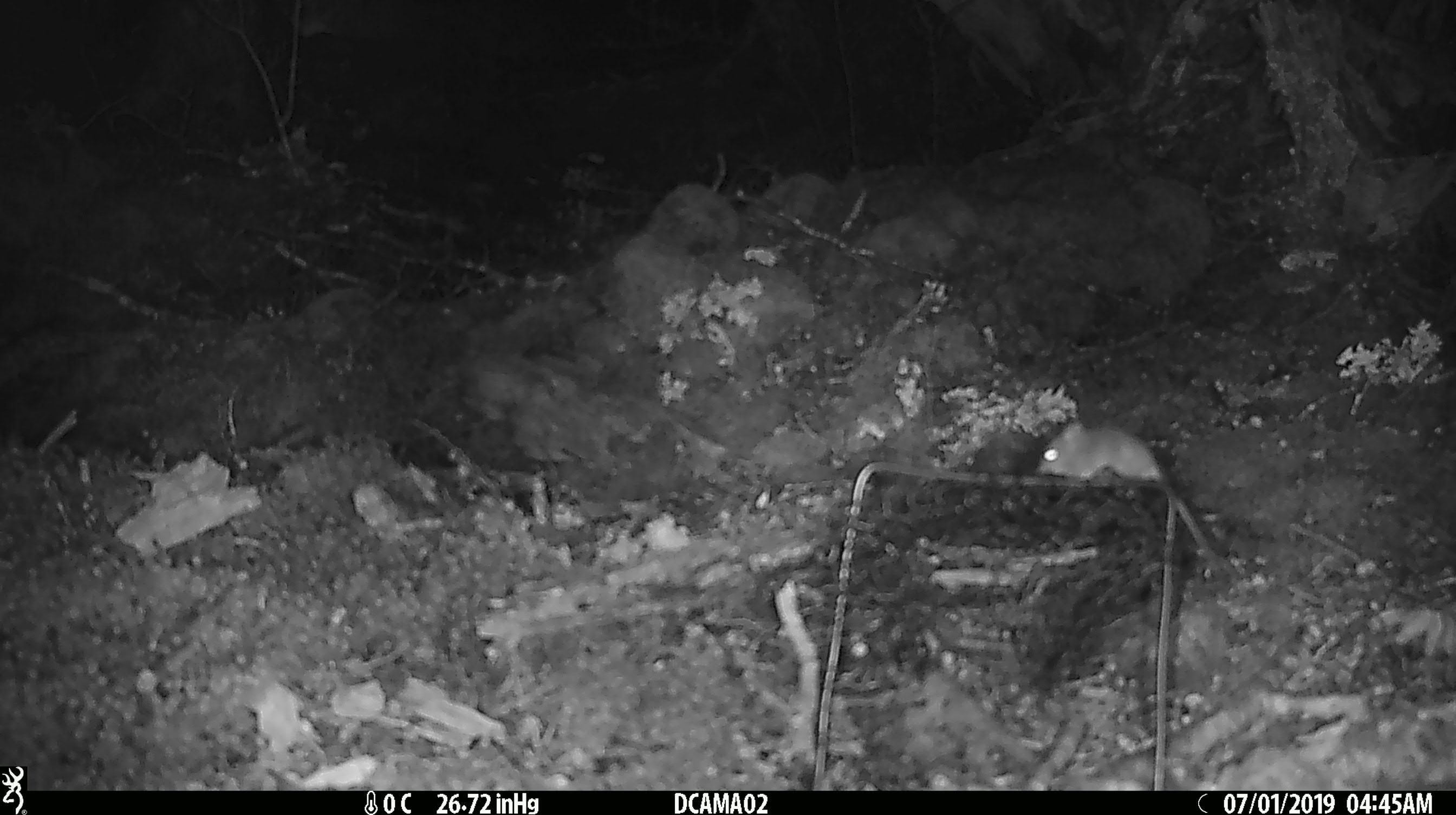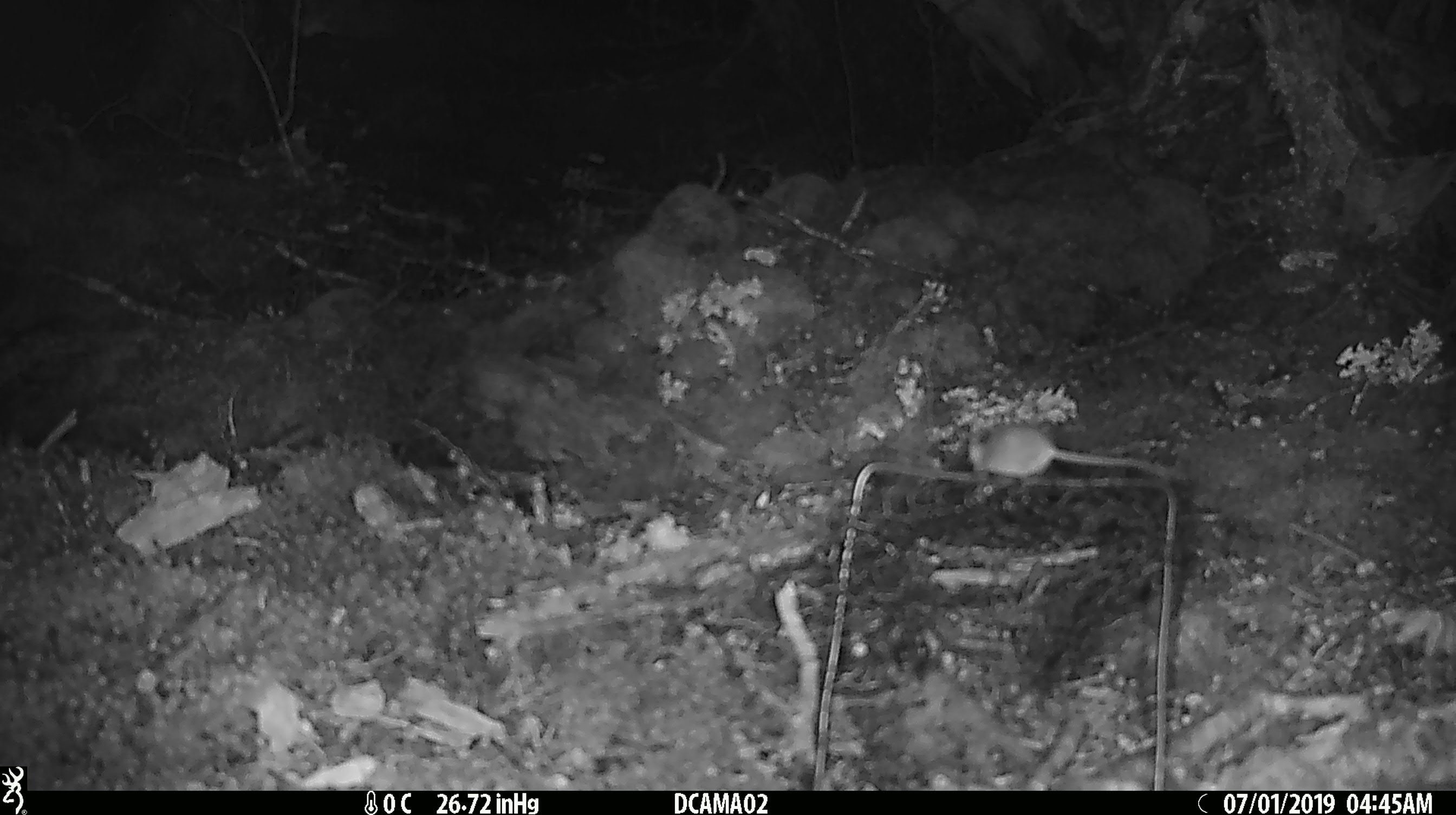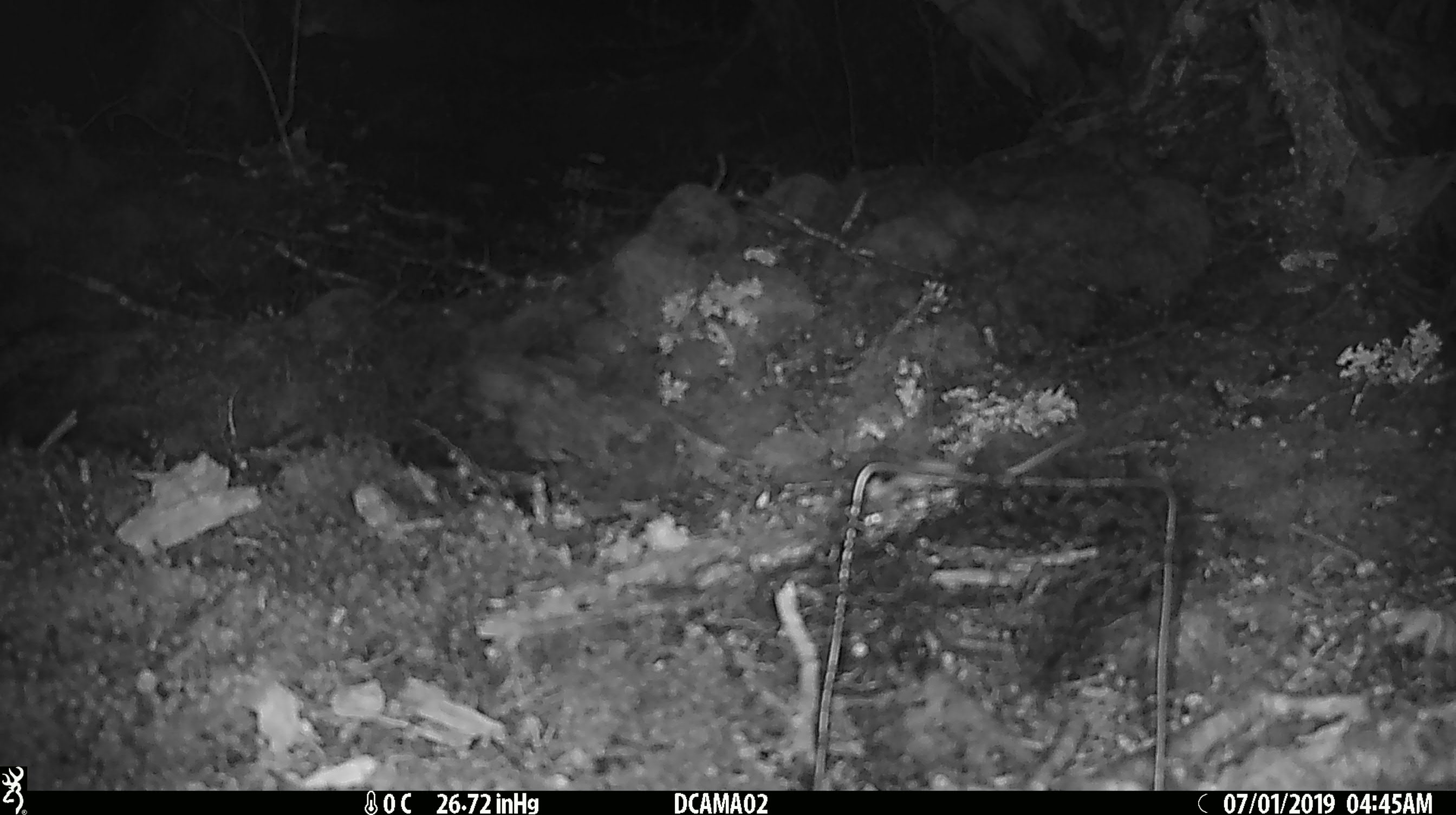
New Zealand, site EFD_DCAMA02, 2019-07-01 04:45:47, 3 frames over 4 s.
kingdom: Animalia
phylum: Chordata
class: Mammalia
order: Rodentia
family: Muridae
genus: Mus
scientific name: Mus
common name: mouse